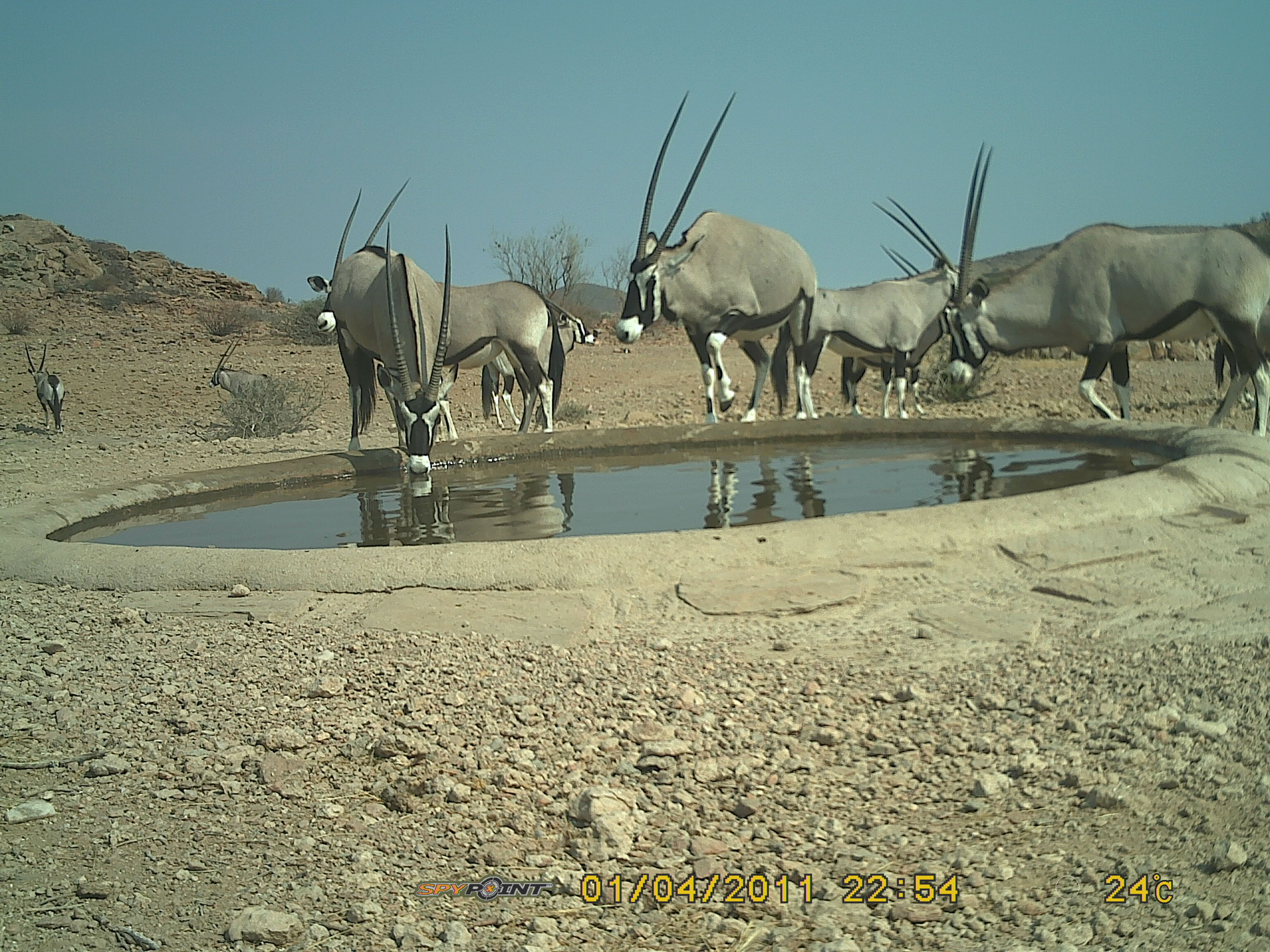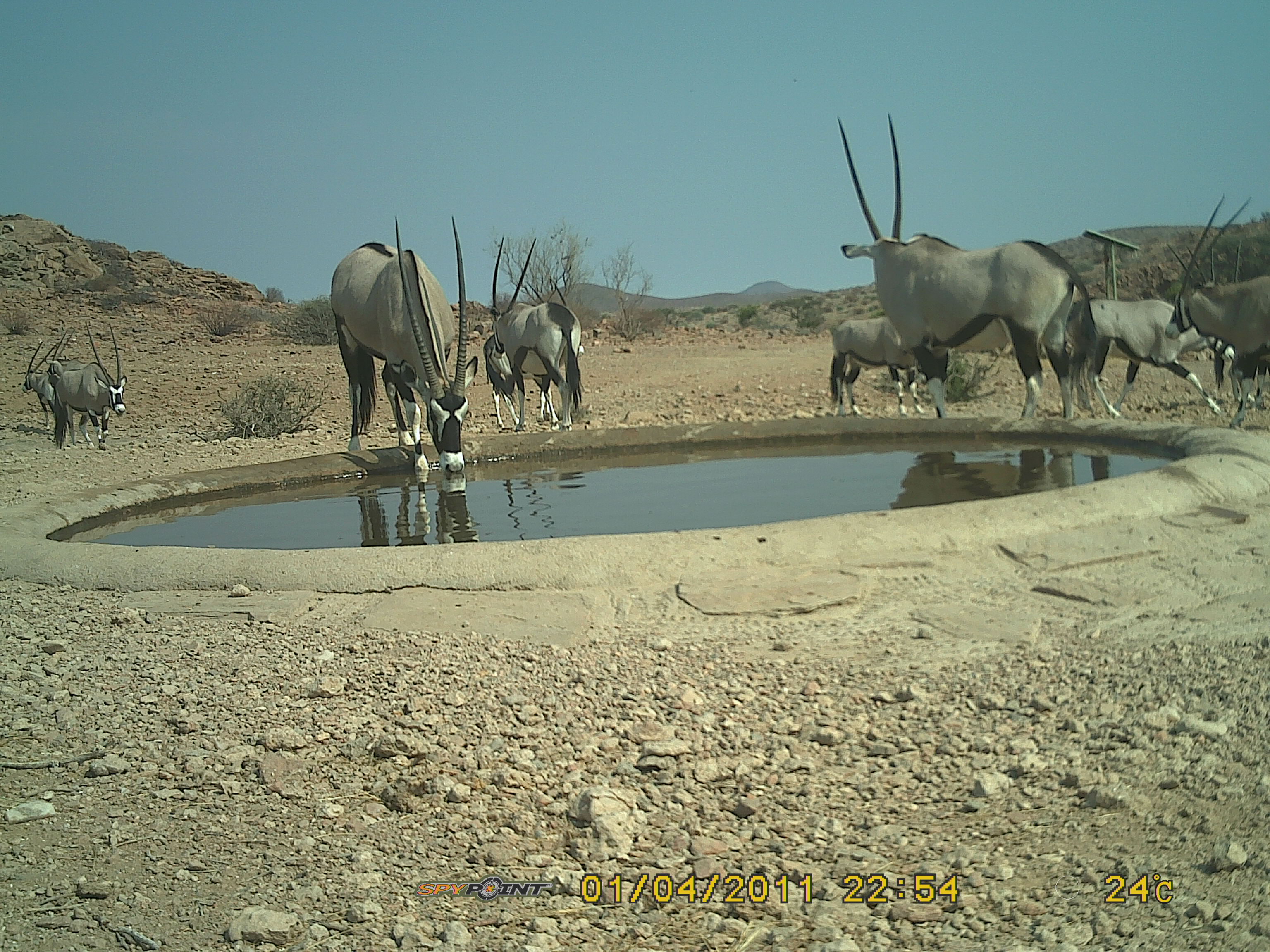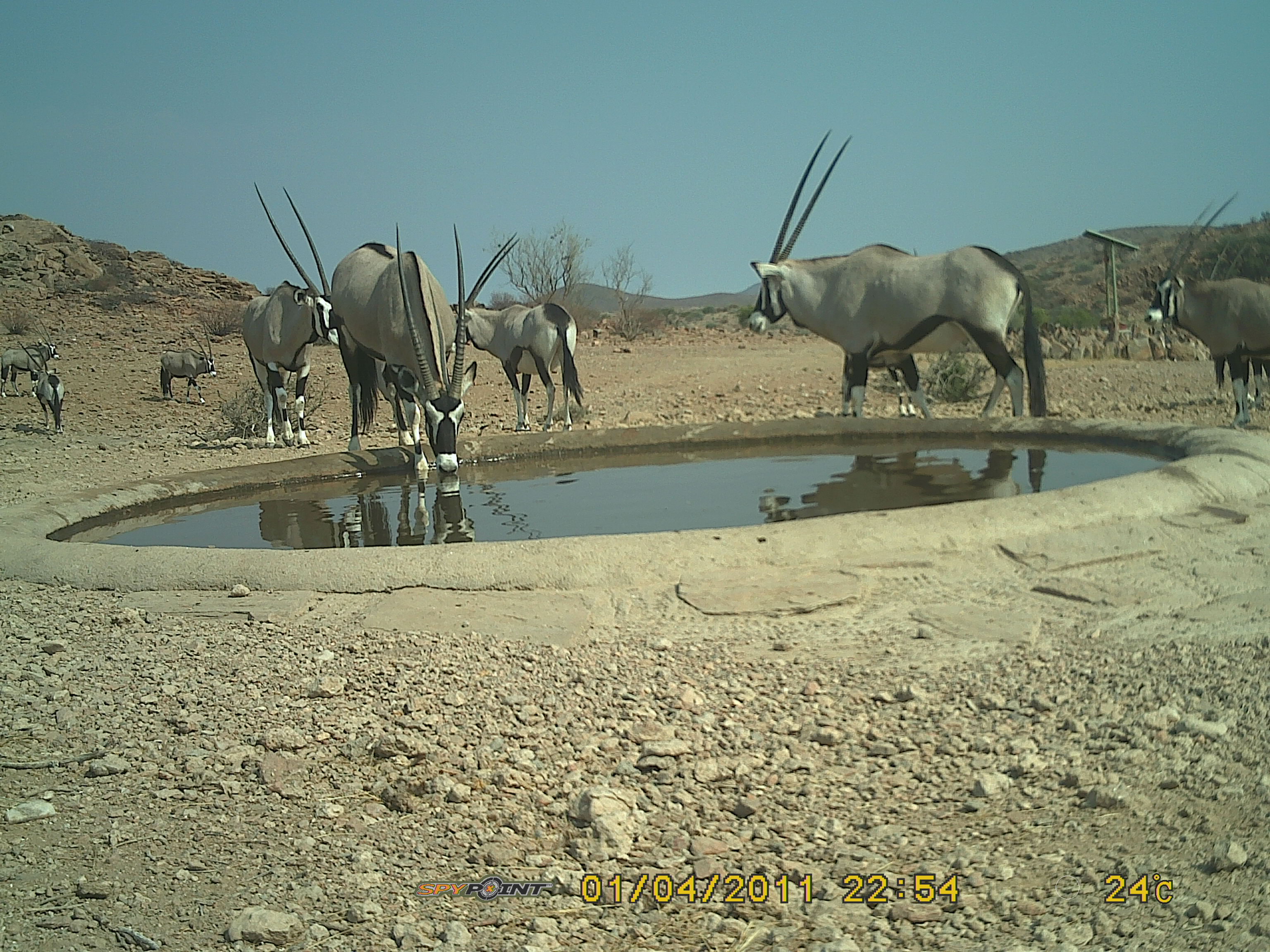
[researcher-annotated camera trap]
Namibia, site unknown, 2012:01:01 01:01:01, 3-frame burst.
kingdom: Animalia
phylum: Chordata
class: Mammalia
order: Artiodactyla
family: Bovidae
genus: Oryx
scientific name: Oryx gazella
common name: gemsbok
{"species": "Oryx gazella (gemsbok)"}